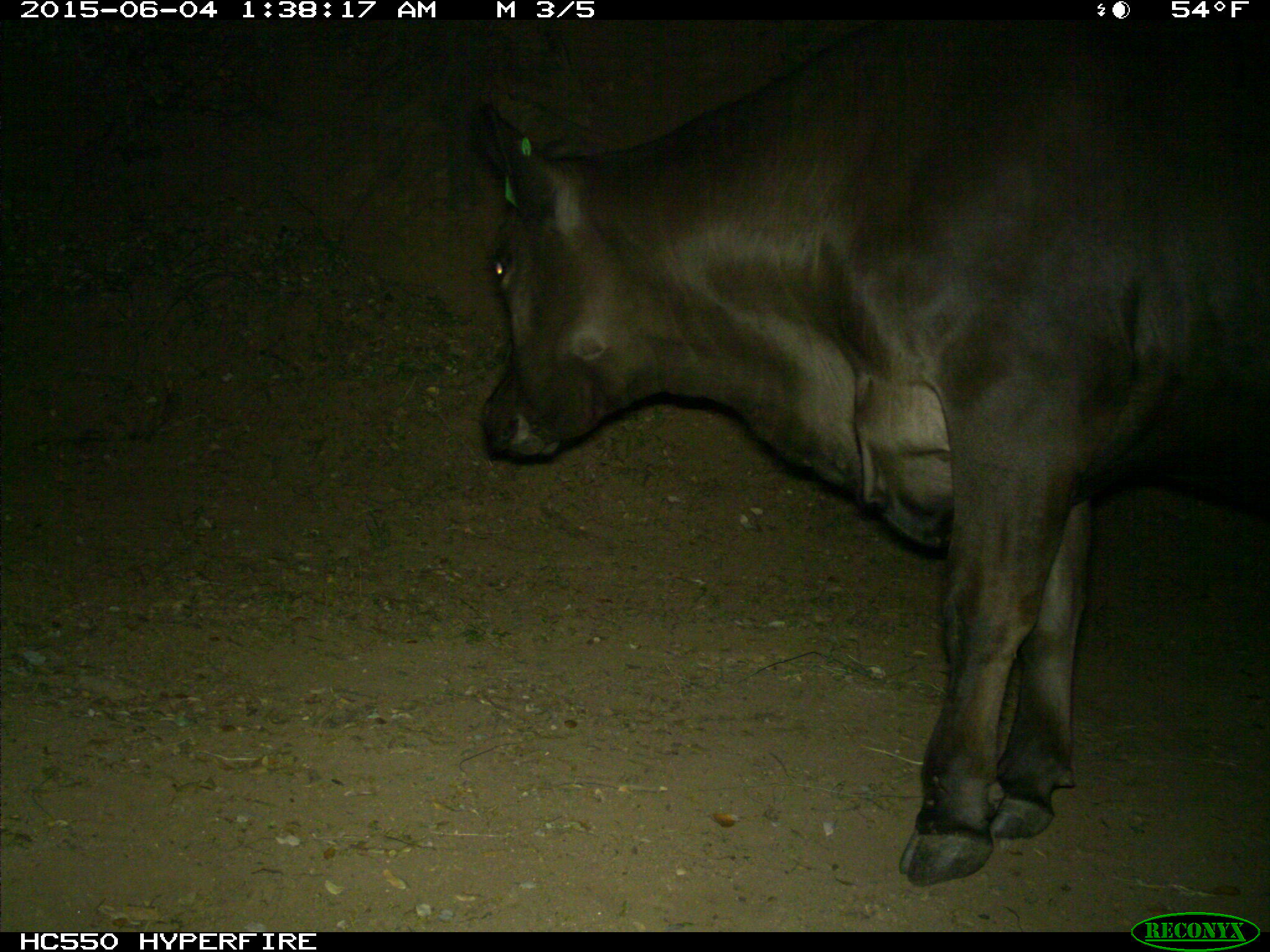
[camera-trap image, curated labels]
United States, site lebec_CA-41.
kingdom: Animalia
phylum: Chordata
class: Mammalia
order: Artiodactyla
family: Bovidae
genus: Bos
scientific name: Bos taurus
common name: domestic cow